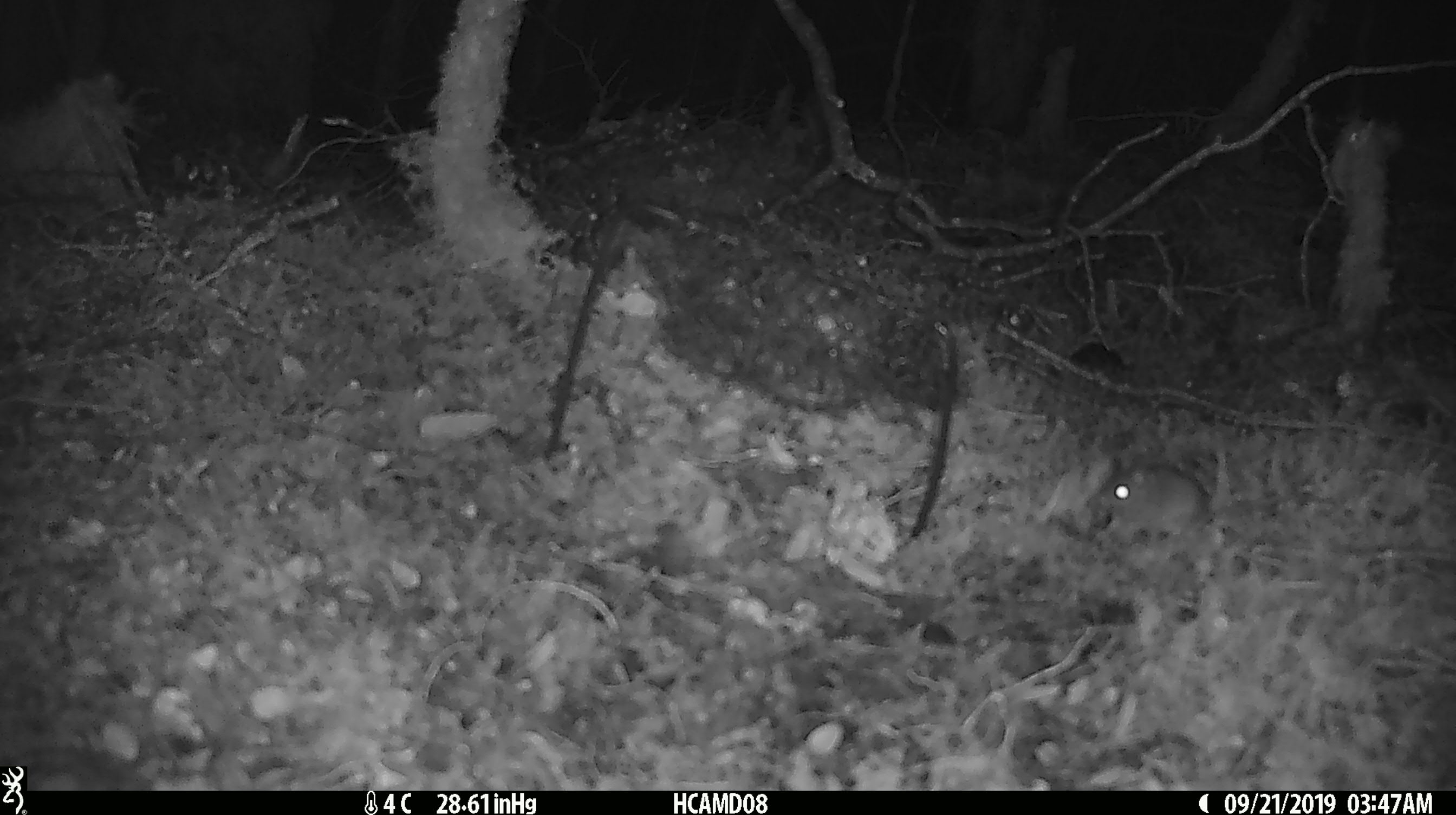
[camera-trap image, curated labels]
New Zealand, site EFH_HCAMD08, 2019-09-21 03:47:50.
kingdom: Animalia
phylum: Chordata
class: Mammalia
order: Rodentia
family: Muridae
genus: Mus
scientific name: Mus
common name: mouse